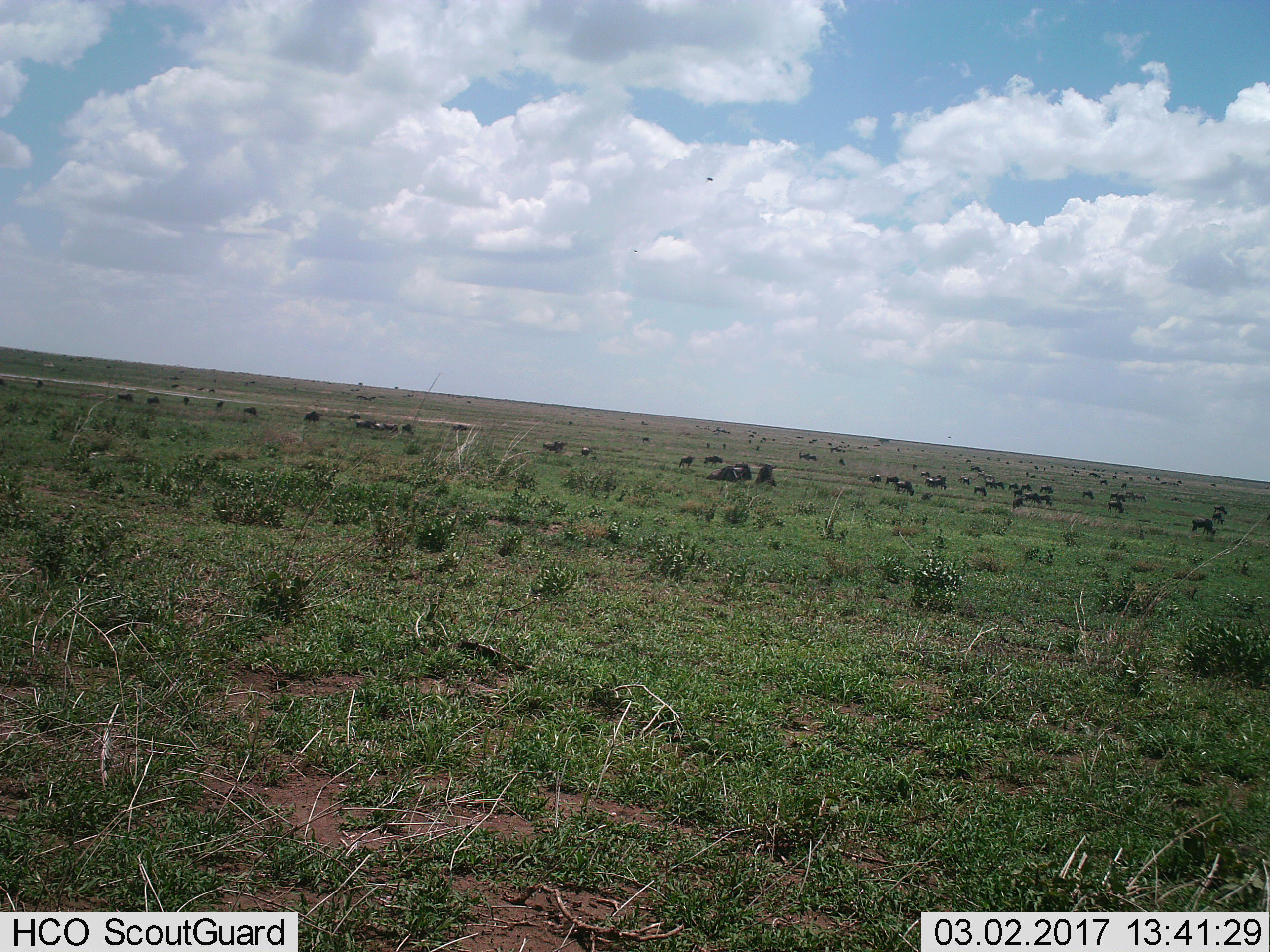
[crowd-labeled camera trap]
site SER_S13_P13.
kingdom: Animalia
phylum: Chordata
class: Mammalia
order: Artiodactyla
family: Bovidae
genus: Connochaetes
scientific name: Connochaetes taurinus taurinus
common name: blue wildebeest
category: wildebeestblue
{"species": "wildebeestblue (blue wildebeest) (Connochaetes taurinus taurinus)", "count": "51+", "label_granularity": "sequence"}